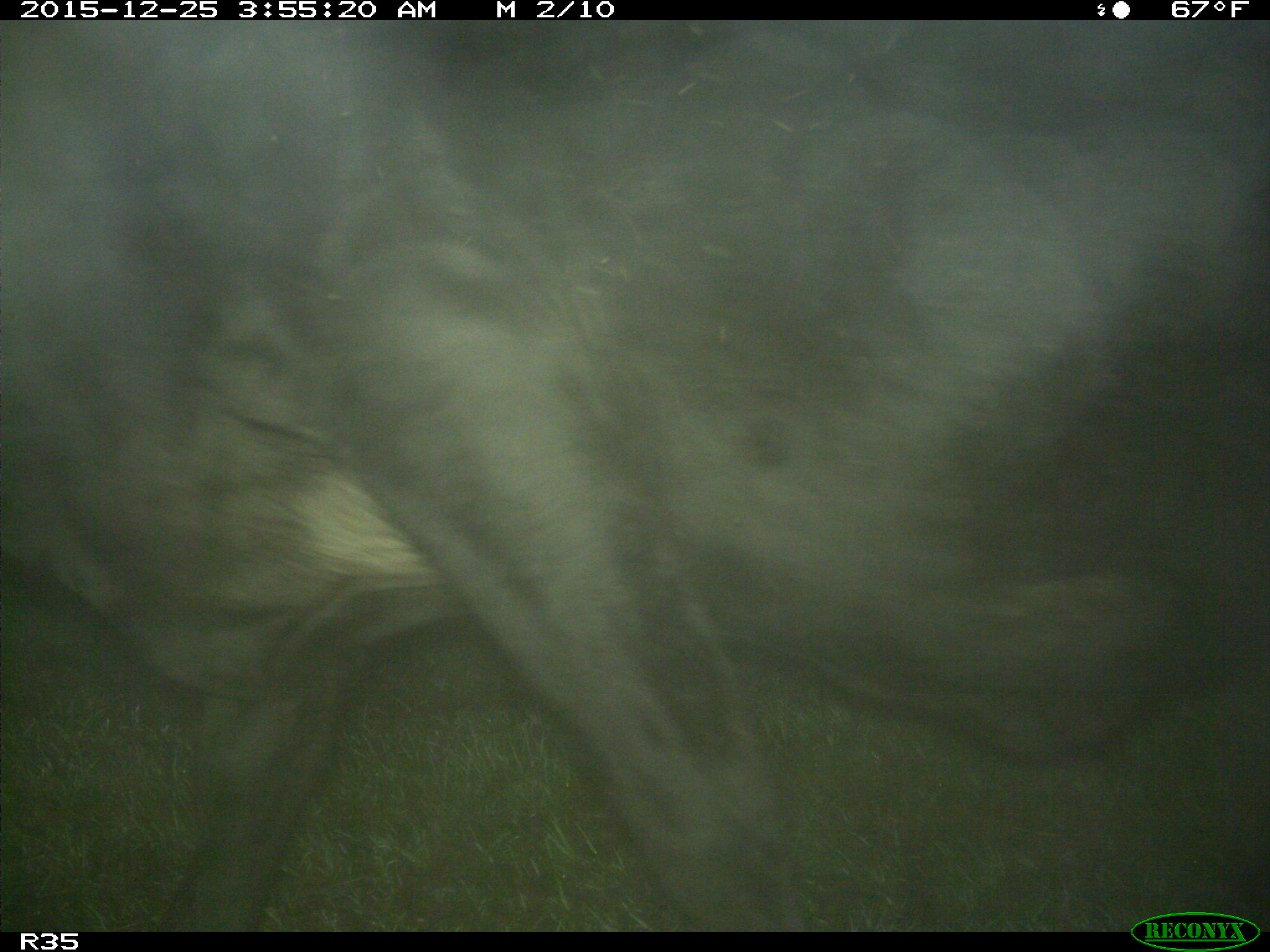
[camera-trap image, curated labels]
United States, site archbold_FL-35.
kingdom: Animalia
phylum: Chordata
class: Mammalia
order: Artiodactyla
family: Bovidae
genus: Bos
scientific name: Bos taurus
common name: domestic cow